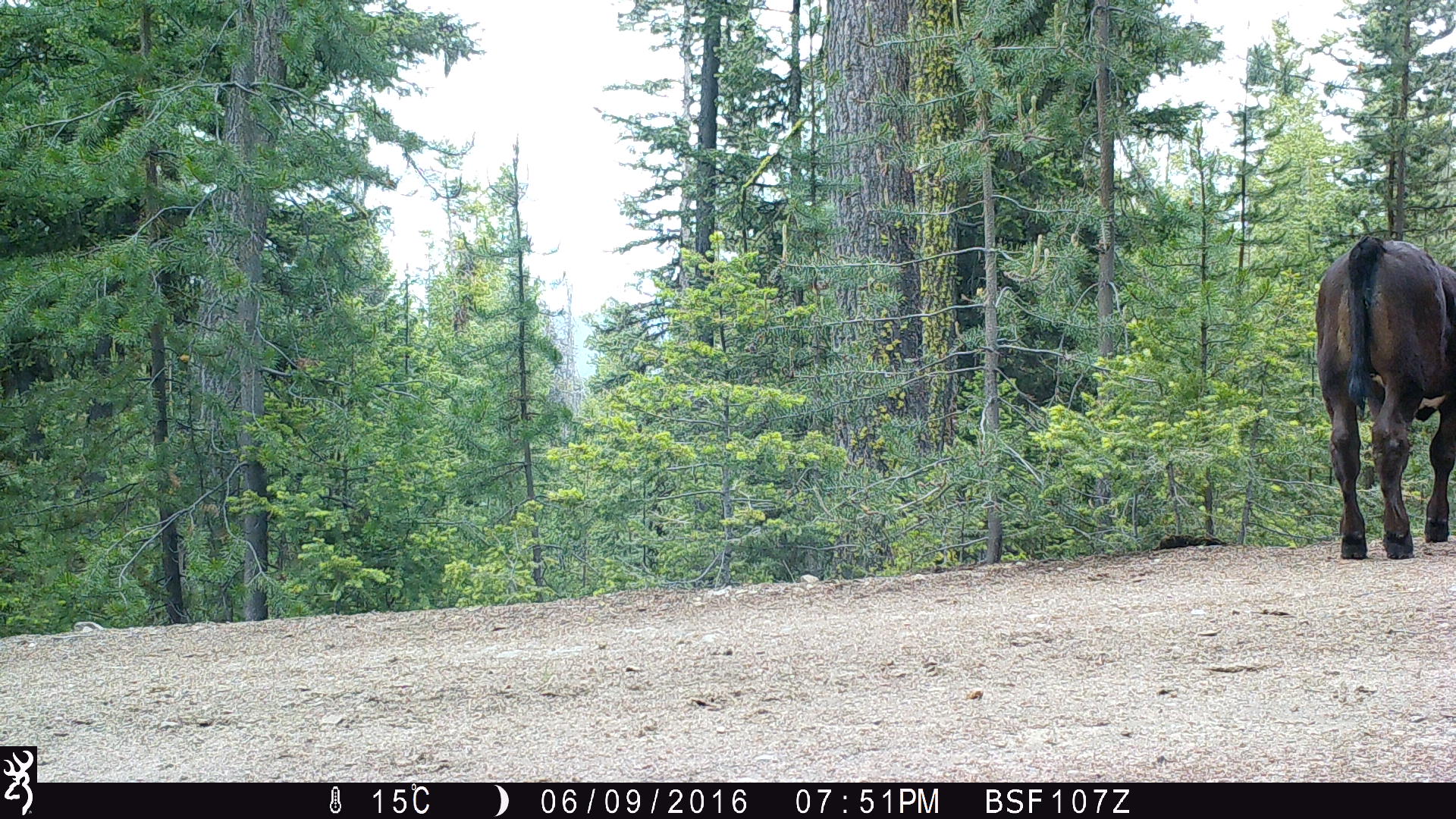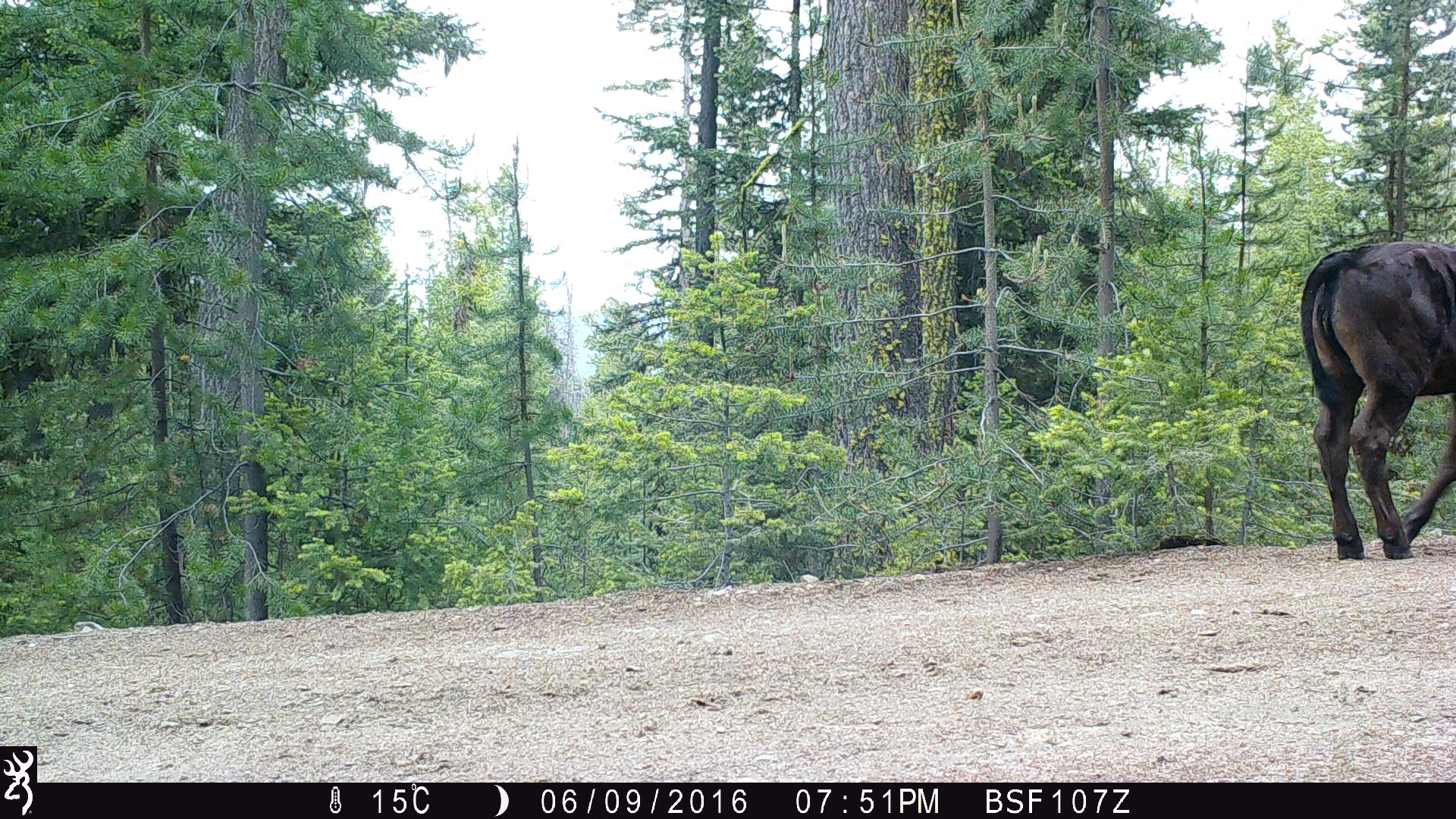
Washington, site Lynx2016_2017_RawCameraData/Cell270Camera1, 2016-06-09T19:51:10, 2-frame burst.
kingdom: Animalia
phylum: Chordata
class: Mammalia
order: Artiodactyla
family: Bovidae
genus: Bos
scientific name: Bos taurus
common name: domestic cattle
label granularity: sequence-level